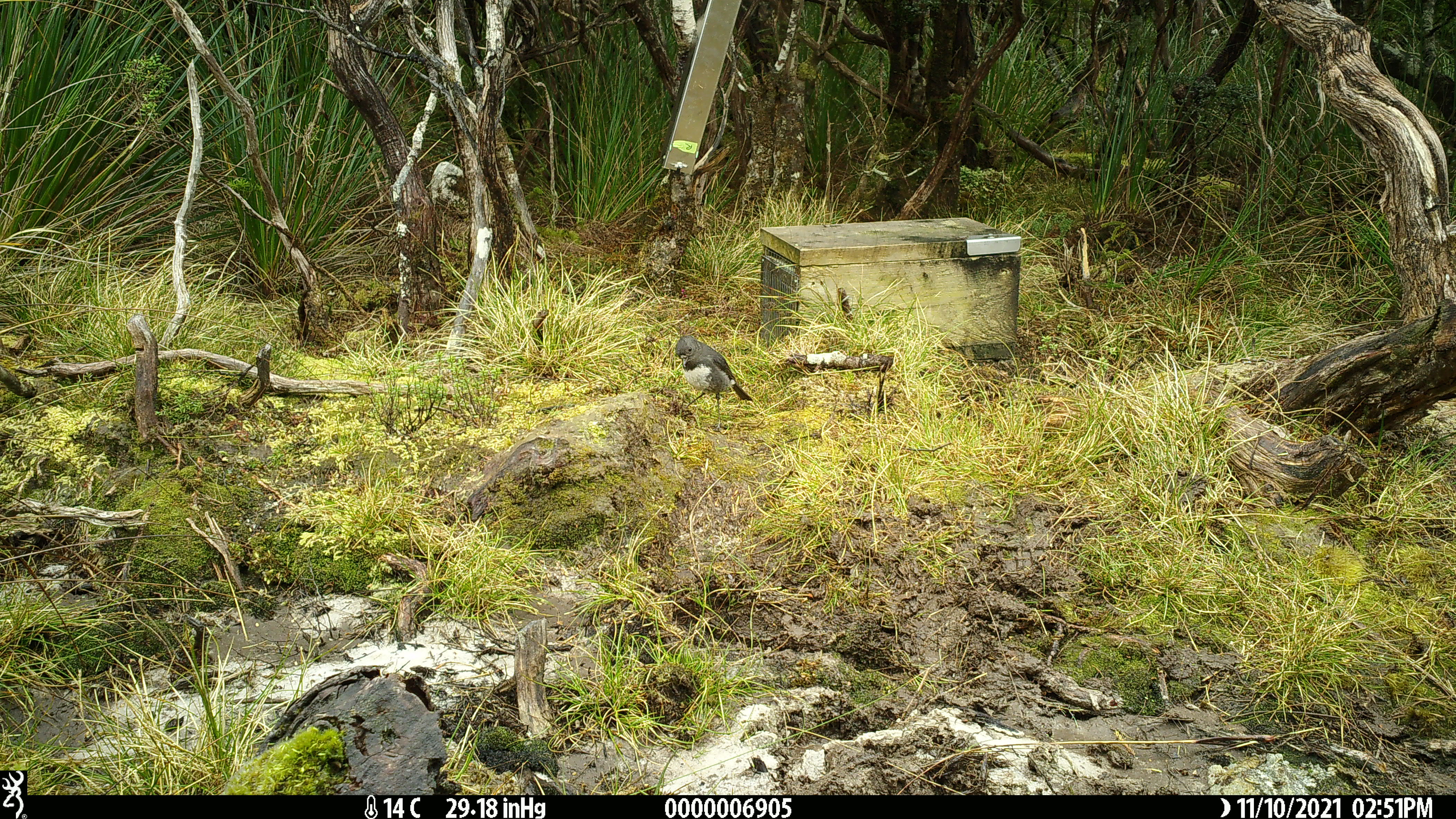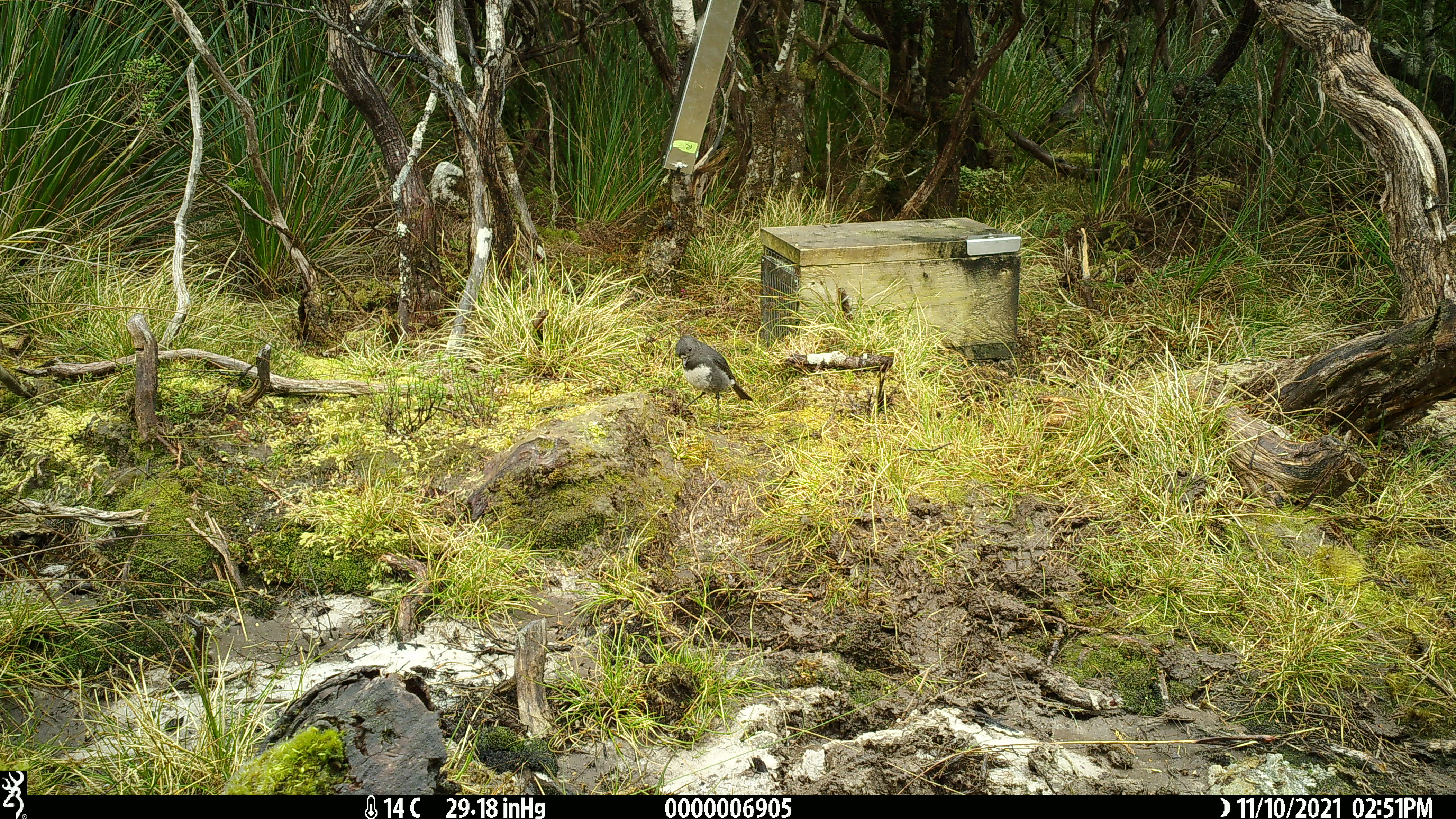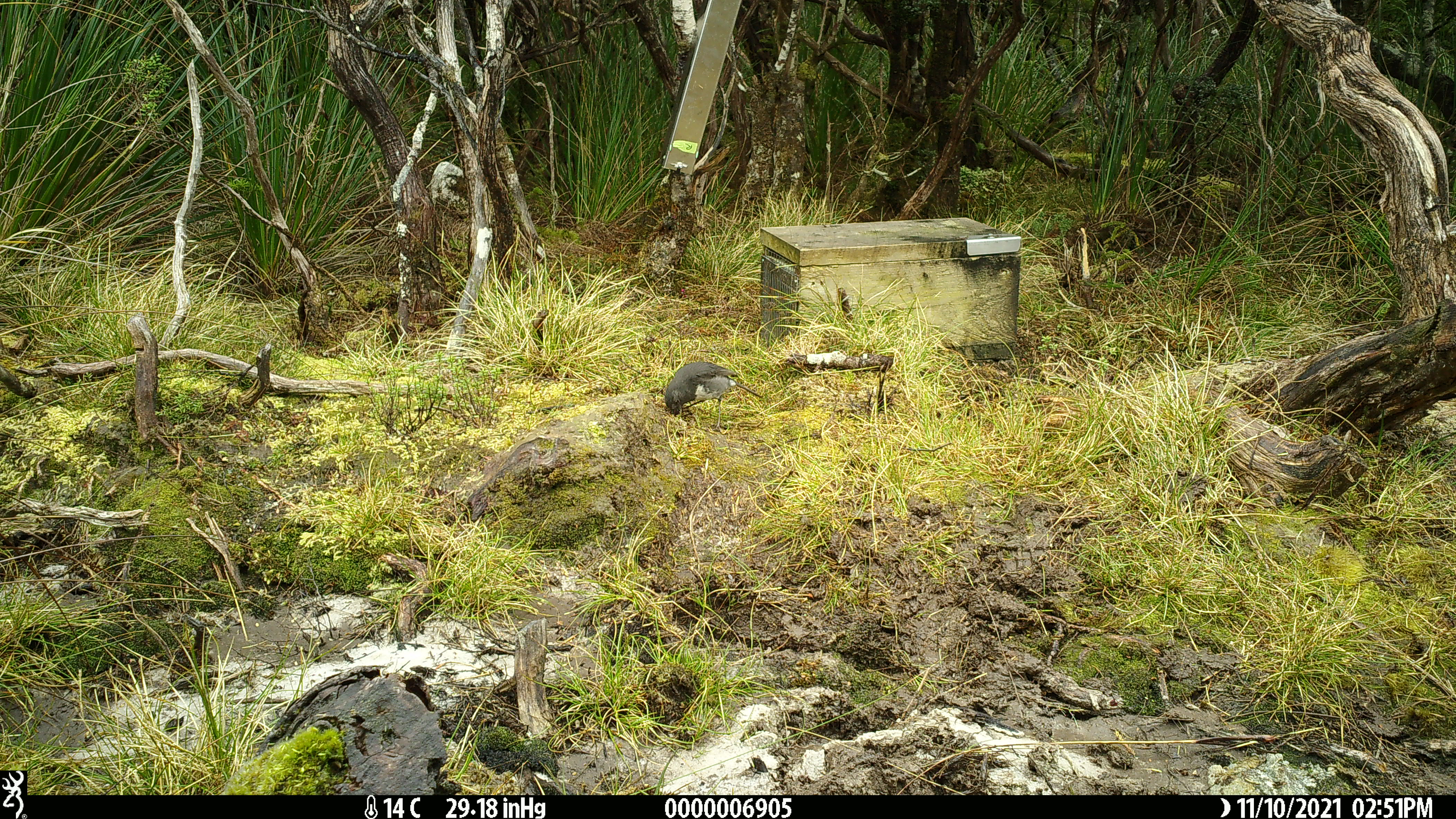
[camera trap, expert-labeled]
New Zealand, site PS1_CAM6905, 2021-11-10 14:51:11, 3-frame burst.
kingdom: Animalia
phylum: Chordata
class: Aves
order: Passeriformes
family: Petroicidae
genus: Petroica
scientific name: Petroica australis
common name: new zealand robin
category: robin